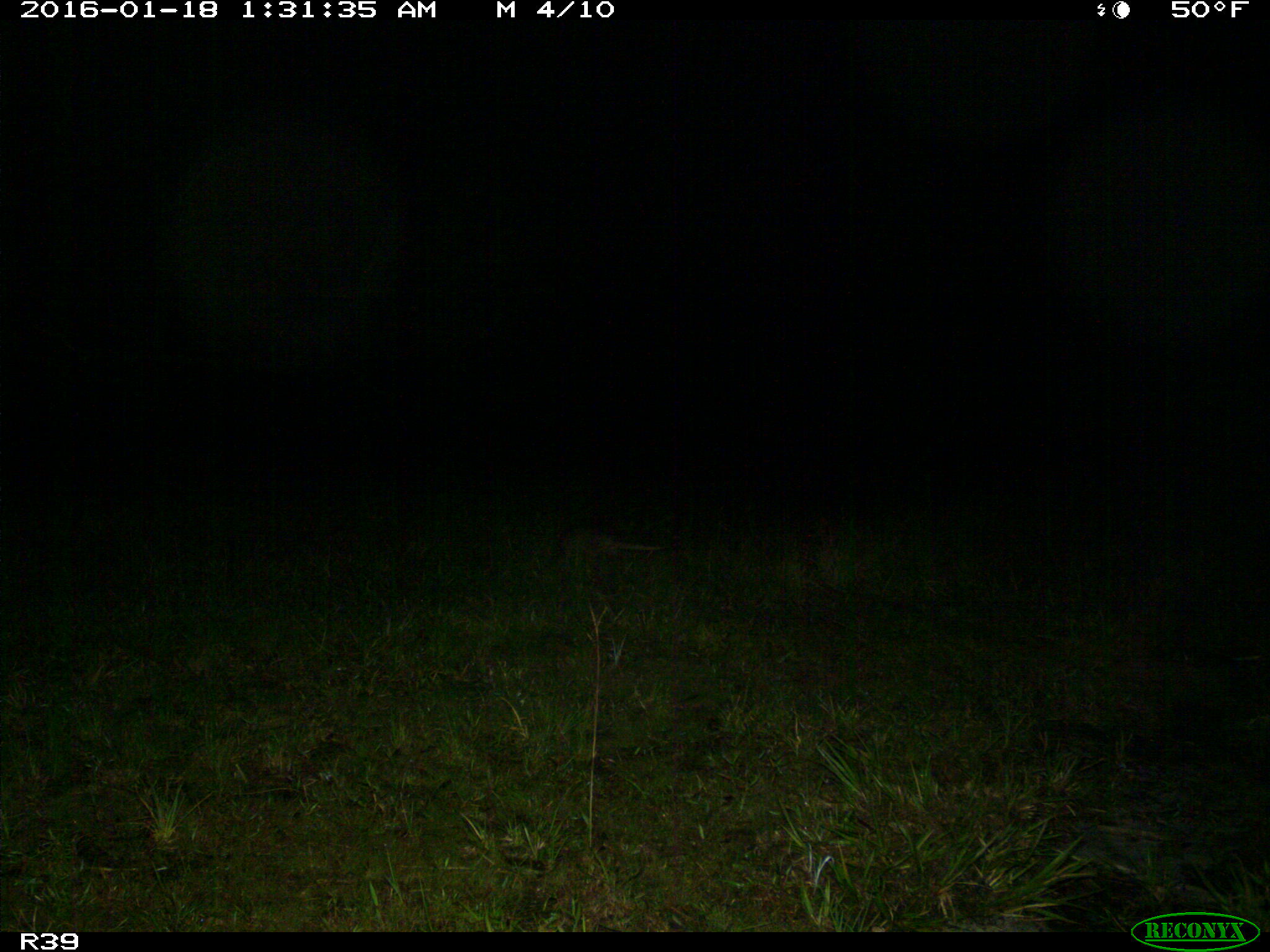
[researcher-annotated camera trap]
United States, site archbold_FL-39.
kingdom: Animalia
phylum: Chordata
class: Mammalia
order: Cingulata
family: Dasypodidae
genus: Dasypus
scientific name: Dasypus novemcinctus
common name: nine-banded armadillo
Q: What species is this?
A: Dasypus novemcinctus (nine-banded armadillo).